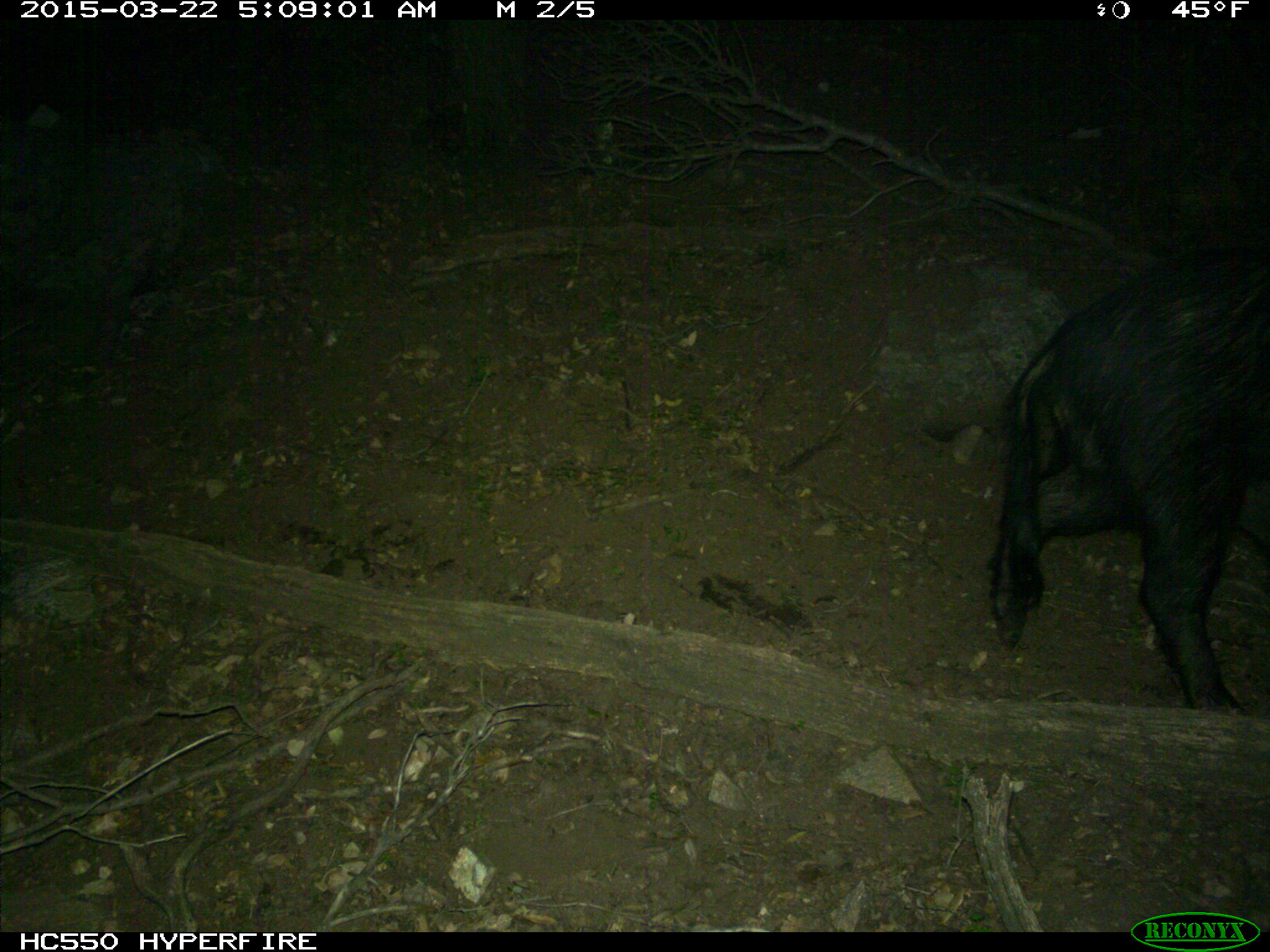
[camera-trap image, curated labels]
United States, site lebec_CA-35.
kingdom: Animalia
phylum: Chordata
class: Mammalia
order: Artiodactyla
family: Suidae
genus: Sus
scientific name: Sus scrofa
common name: wild boar